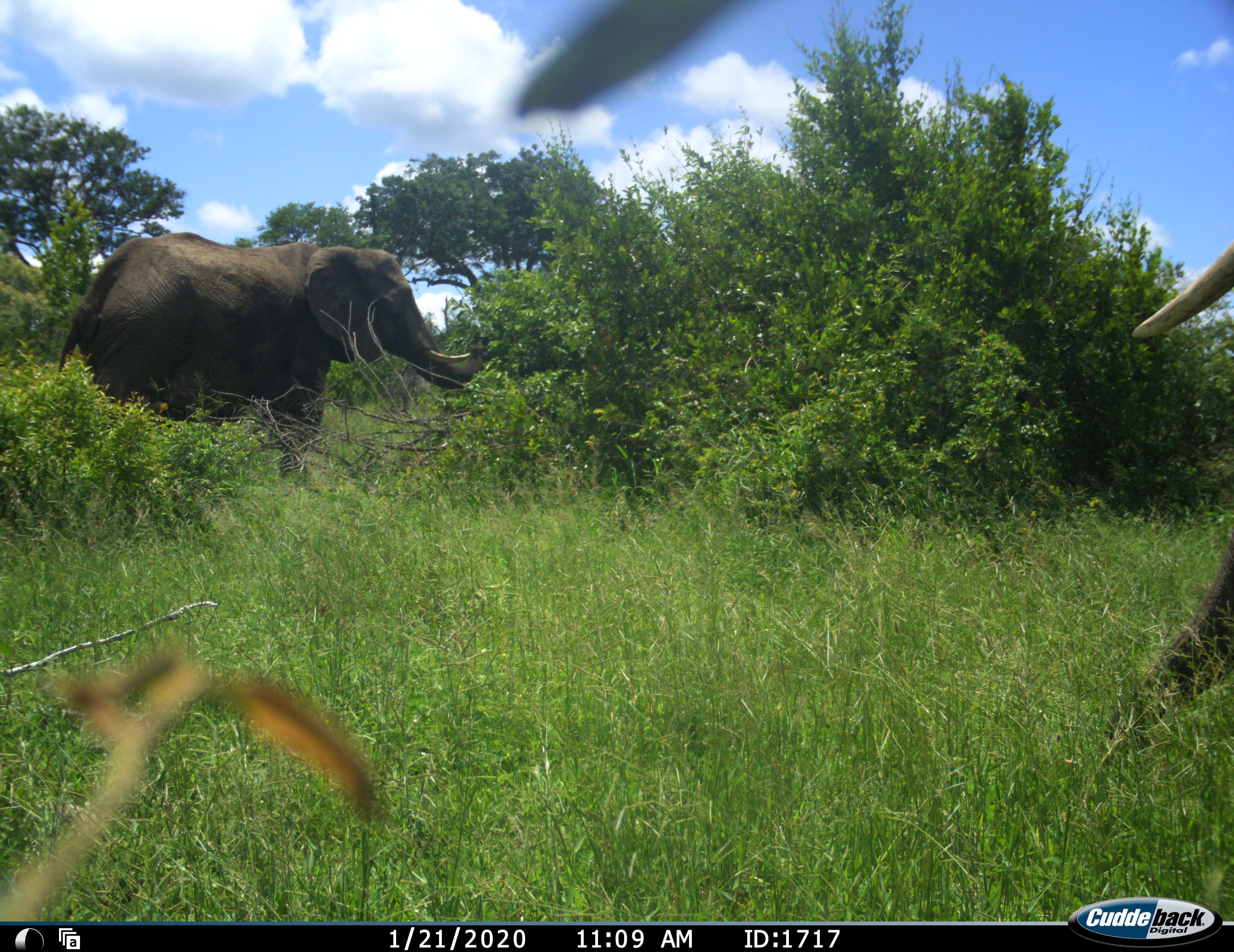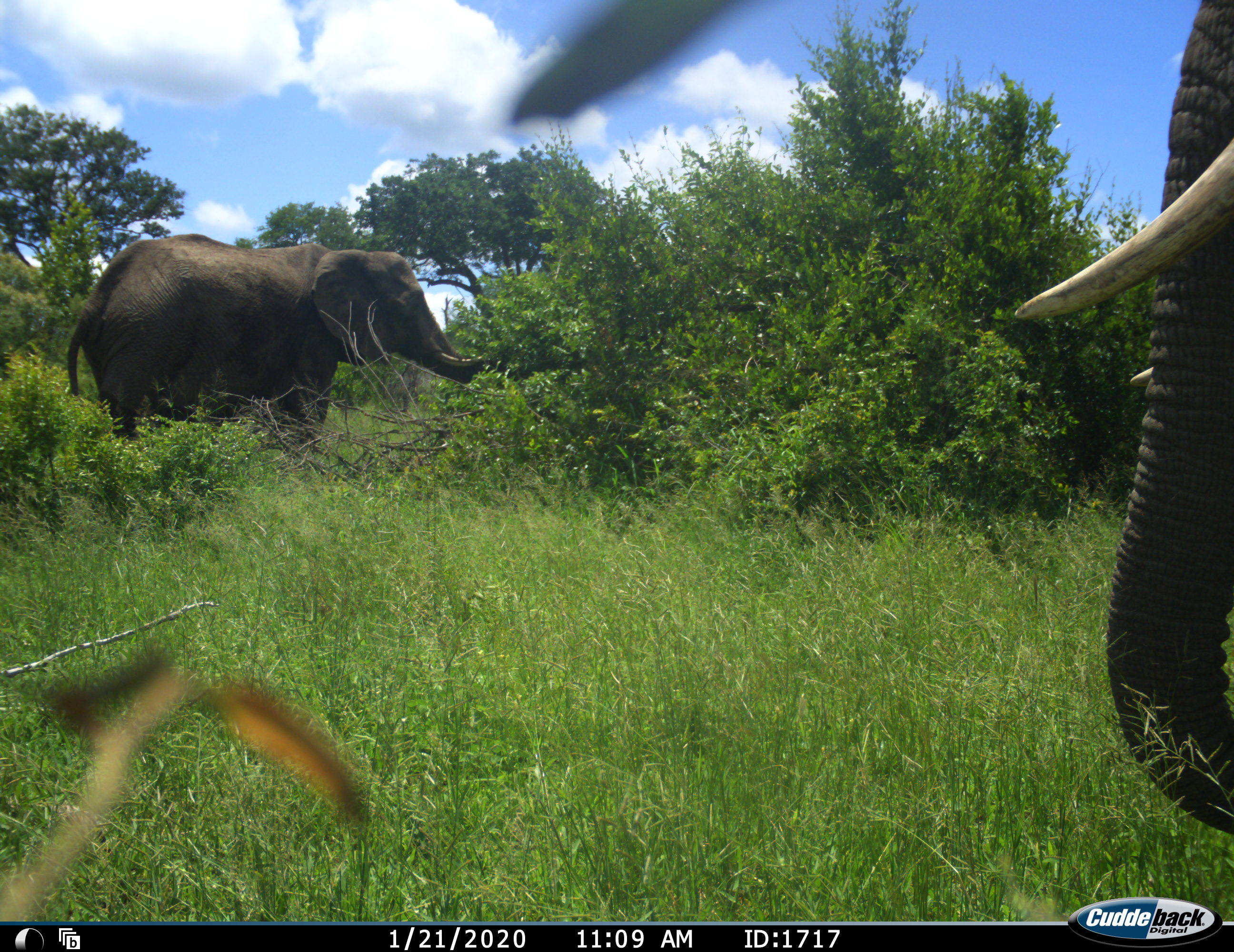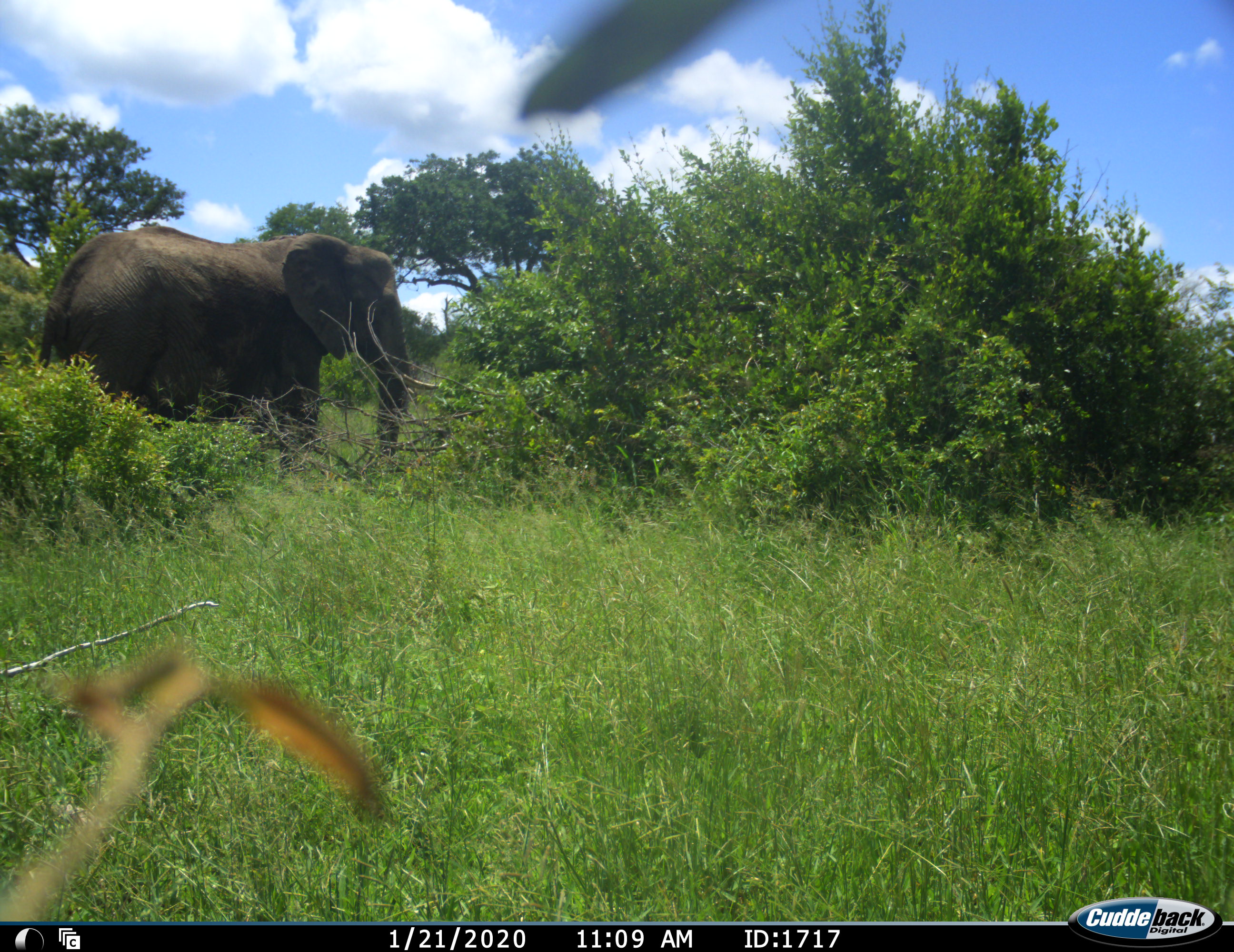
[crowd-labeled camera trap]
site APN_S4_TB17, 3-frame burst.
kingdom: Animalia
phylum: Chordata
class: Mammalia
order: Proboscidea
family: Elephantidae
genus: Loxodonta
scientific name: Loxodonta africana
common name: african bush elephant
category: elephant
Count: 2.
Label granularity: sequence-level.